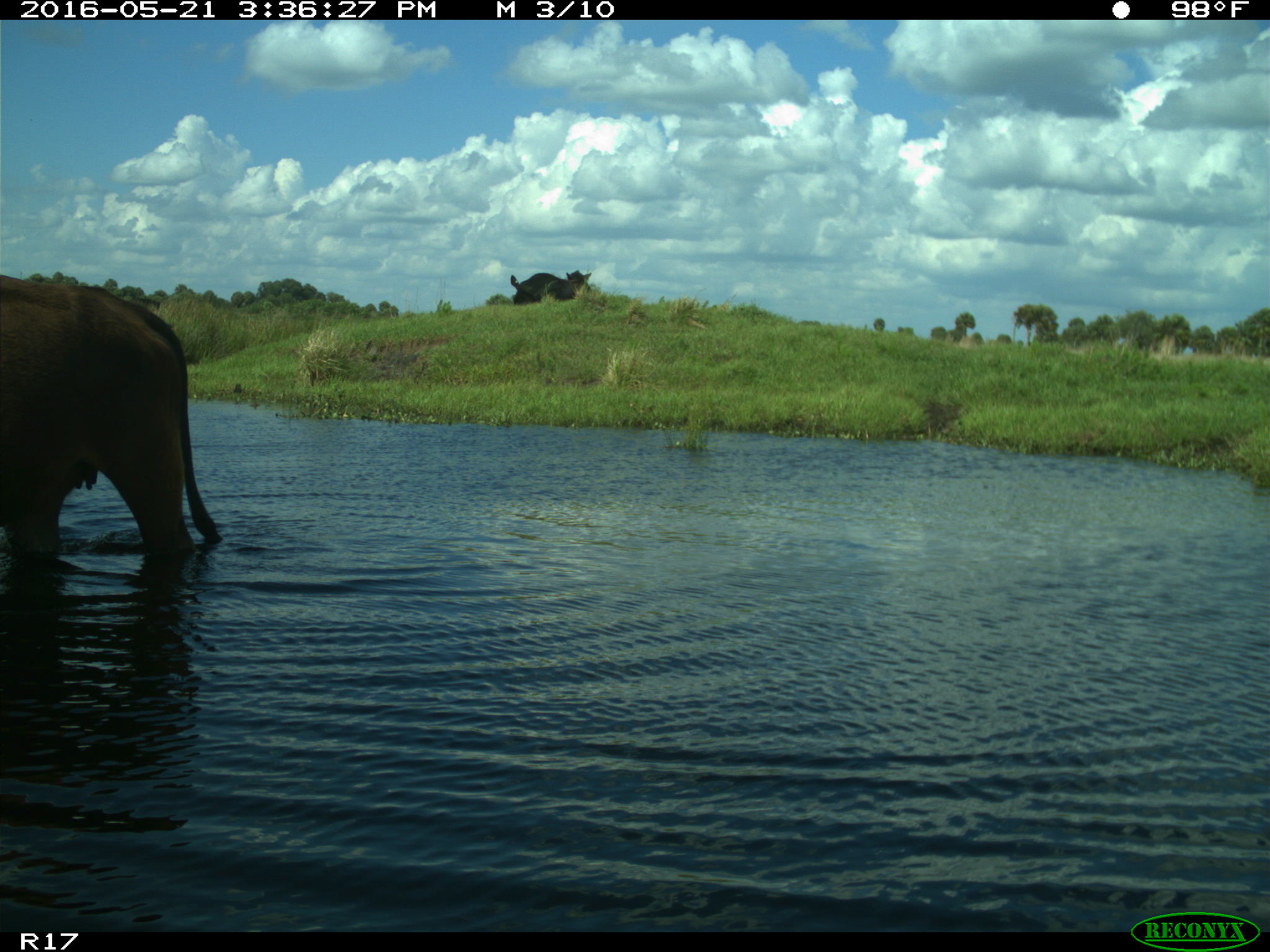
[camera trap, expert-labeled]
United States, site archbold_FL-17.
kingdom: Animalia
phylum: Chordata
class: Mammalia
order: Artiodactyla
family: Bovidae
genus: Bos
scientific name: Bos taurus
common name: domestic cow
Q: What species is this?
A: Bos taurus (domestic cow).